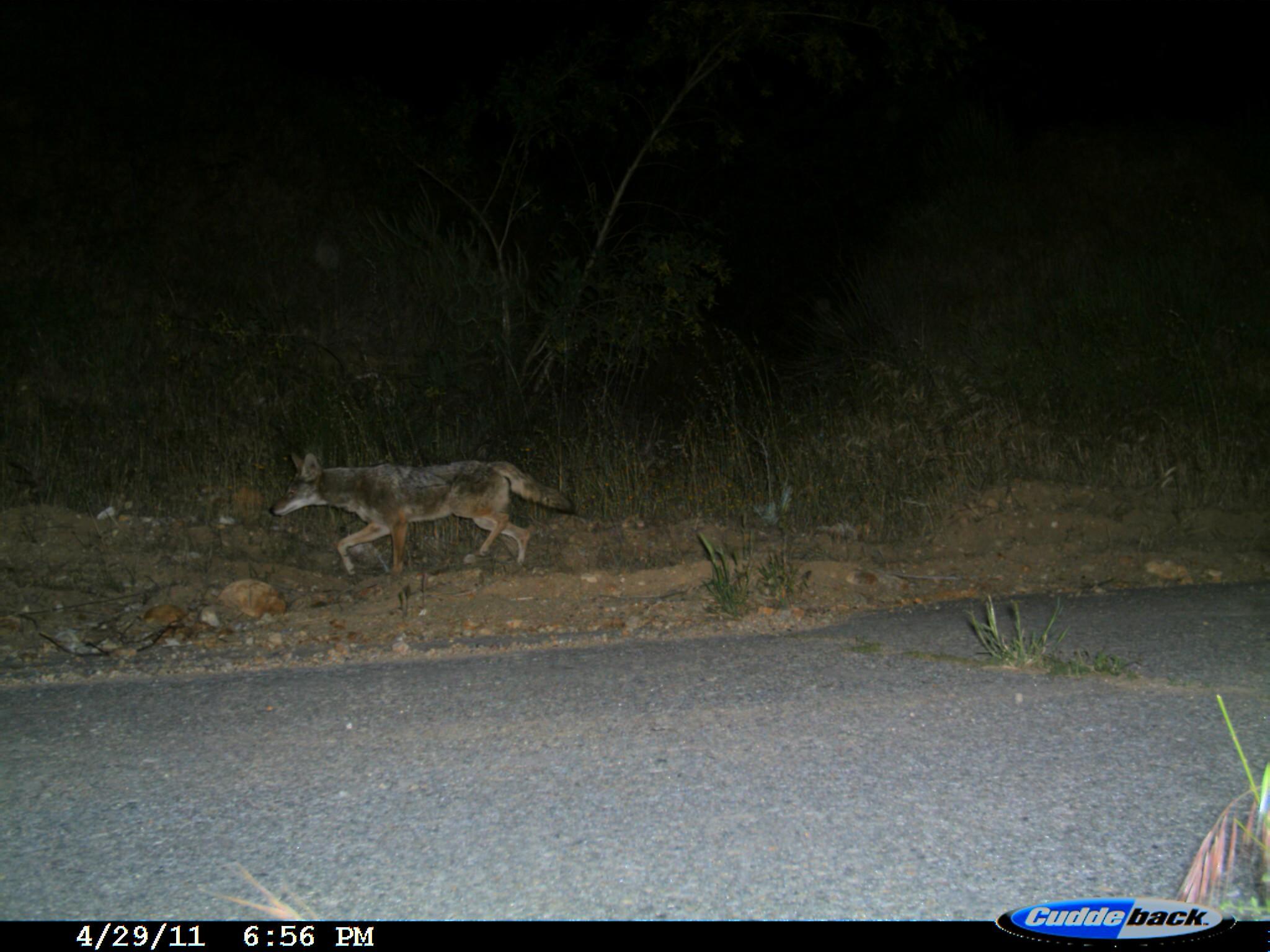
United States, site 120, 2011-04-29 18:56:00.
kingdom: Animalia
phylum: Chordata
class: Mammalia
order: Carnivora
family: Canidae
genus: Canis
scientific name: Canis latrans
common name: coyote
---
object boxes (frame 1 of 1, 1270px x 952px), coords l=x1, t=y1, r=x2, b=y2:
coyote: l=267, t=437, r=574, b=575